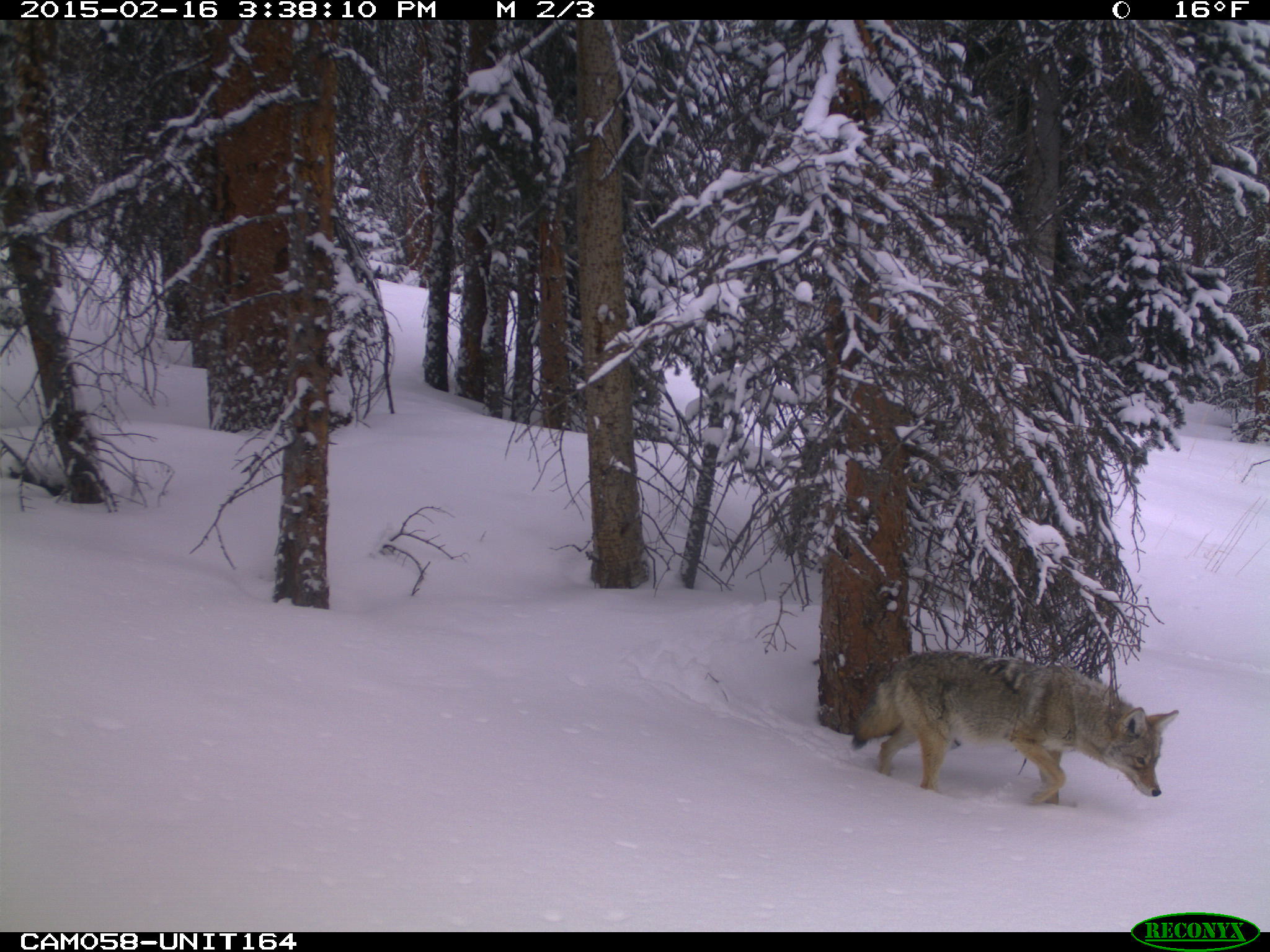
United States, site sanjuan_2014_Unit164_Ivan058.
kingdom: Animalia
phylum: Chordata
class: Mammalia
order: Carnivora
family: Canidae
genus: Canis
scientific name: Canis latrans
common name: coyote